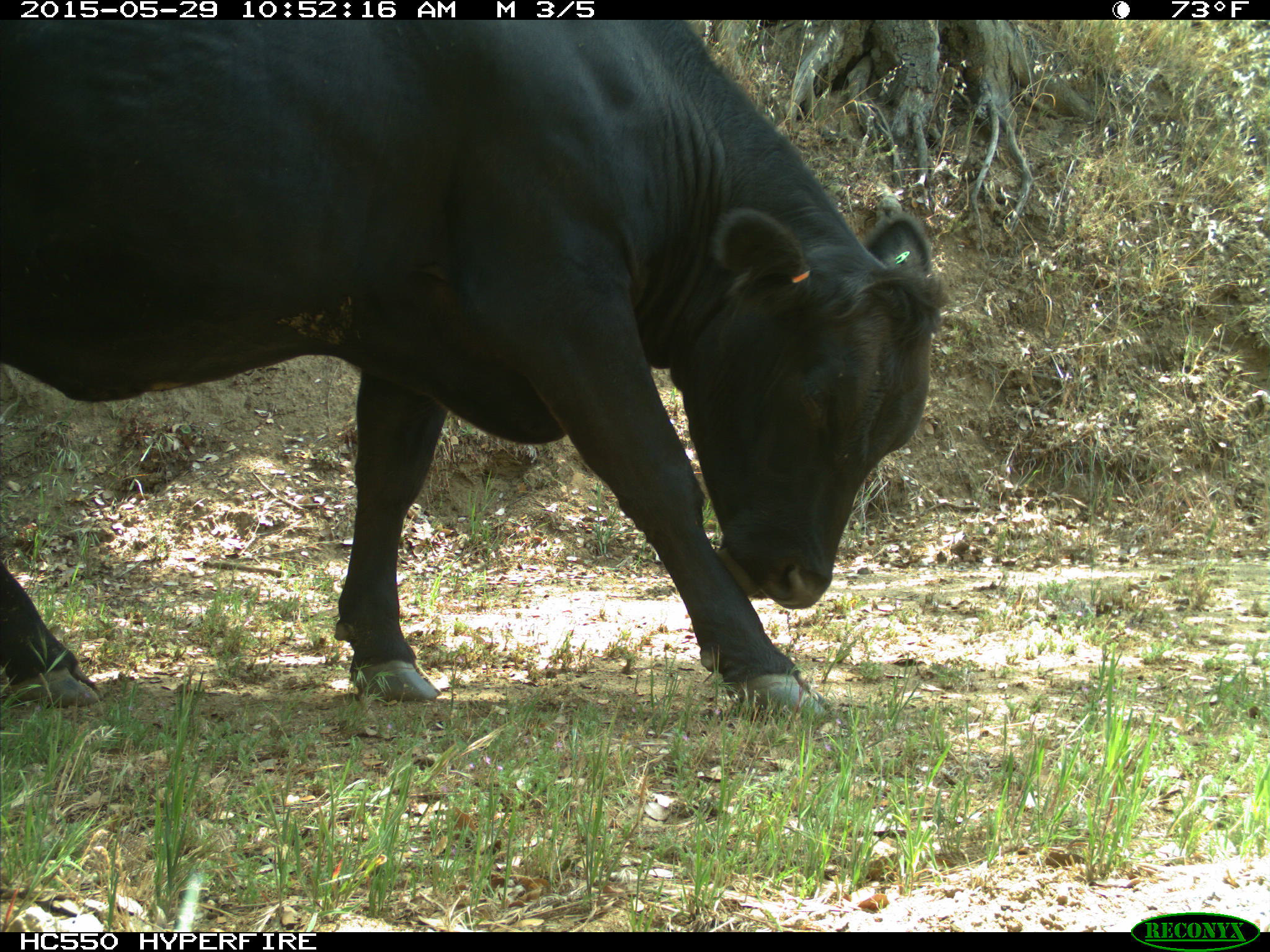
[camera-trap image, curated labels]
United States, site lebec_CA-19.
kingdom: Animalia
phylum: Chordata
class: Mammalia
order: Artiodactyla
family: Bovidae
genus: Bos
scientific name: Bos taurus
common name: domestic cow